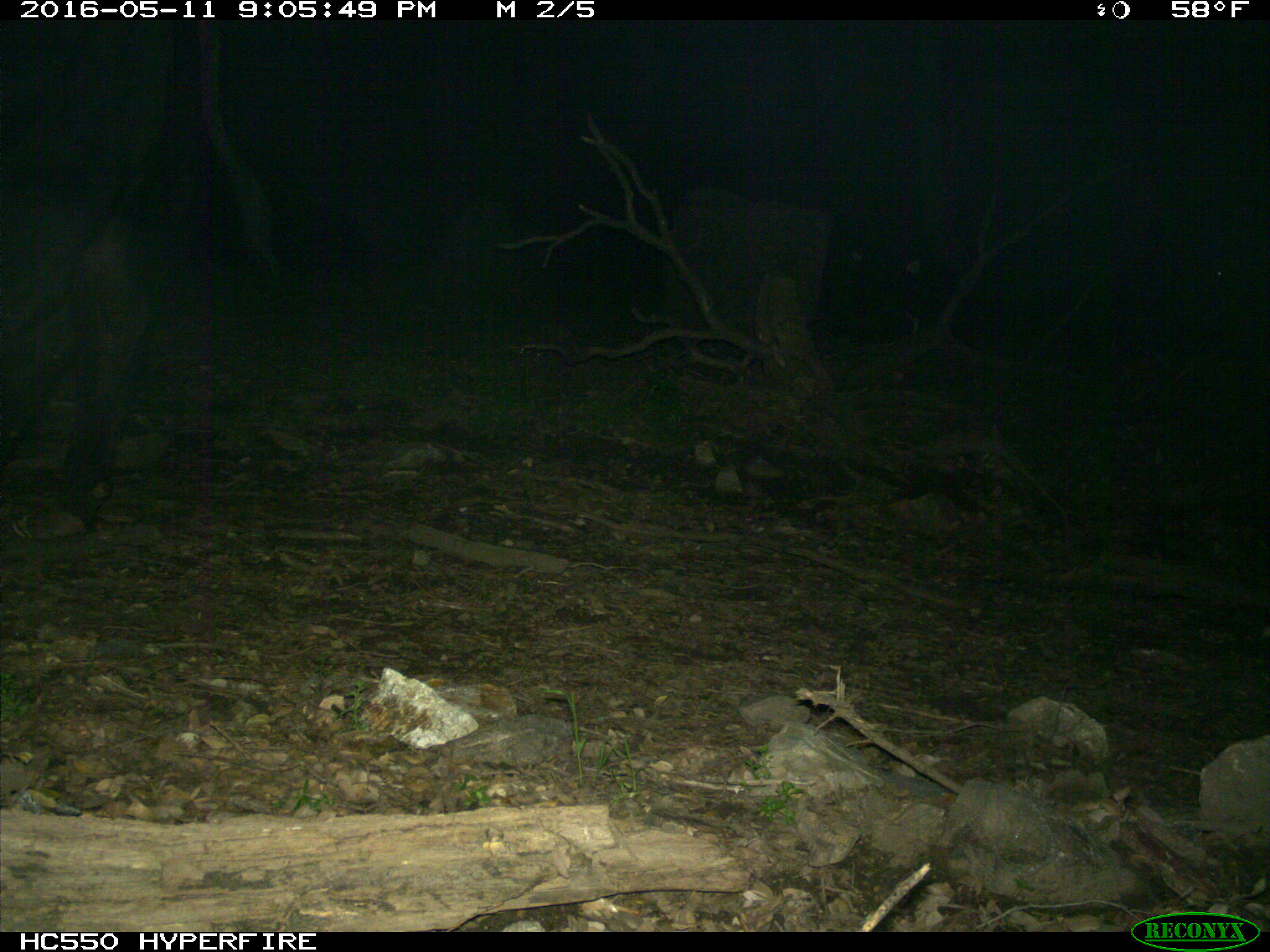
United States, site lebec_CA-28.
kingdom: Animalia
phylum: Chordata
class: Mammalia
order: Artiodactyla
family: Bovidae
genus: Bos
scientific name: Bos taurus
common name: domestic cow